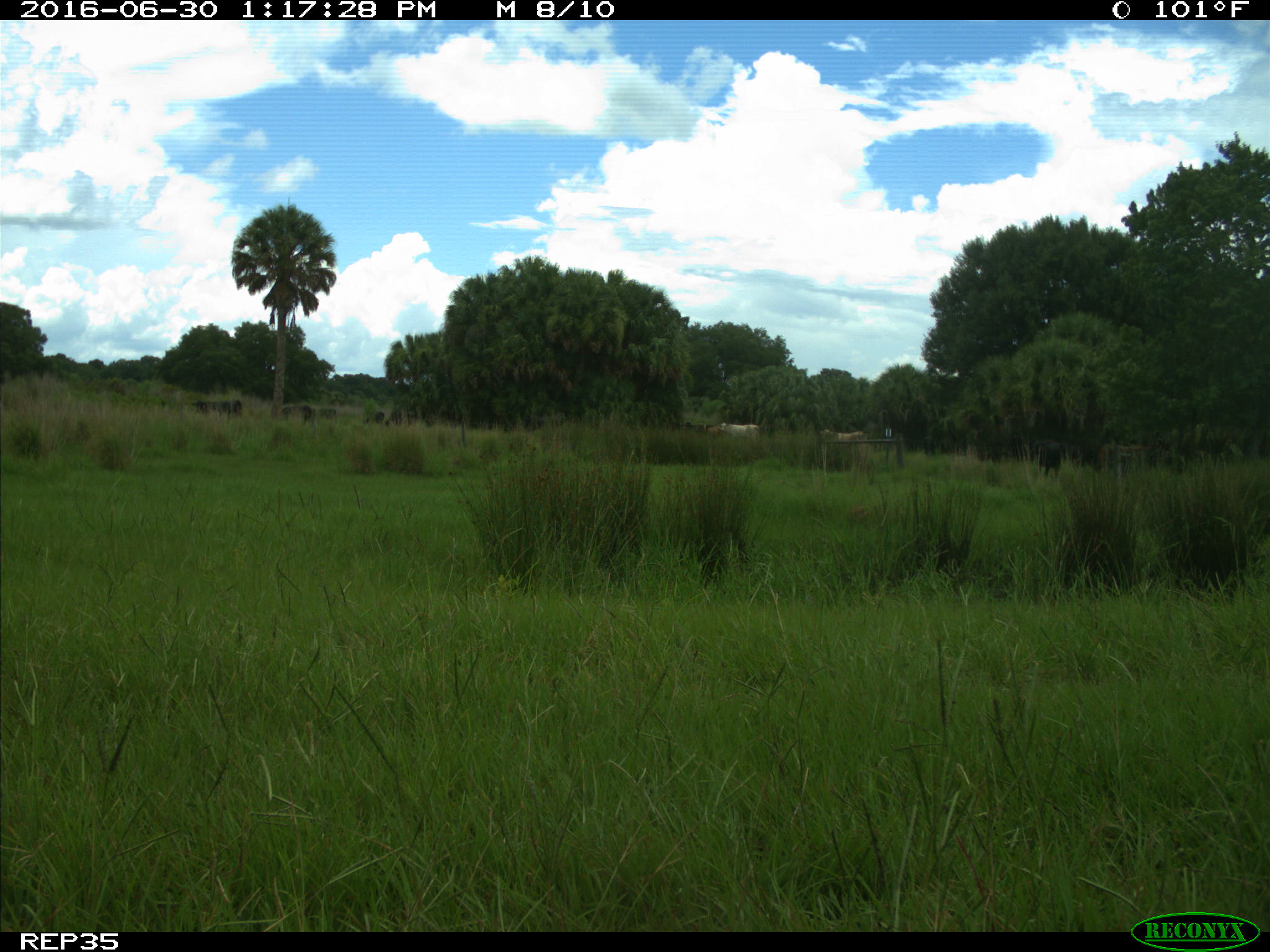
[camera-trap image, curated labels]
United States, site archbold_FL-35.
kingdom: Animalia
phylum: Chordata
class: Mammalia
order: Artiodactyla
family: Bovidae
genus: Bos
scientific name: Bos taurus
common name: domestic cow